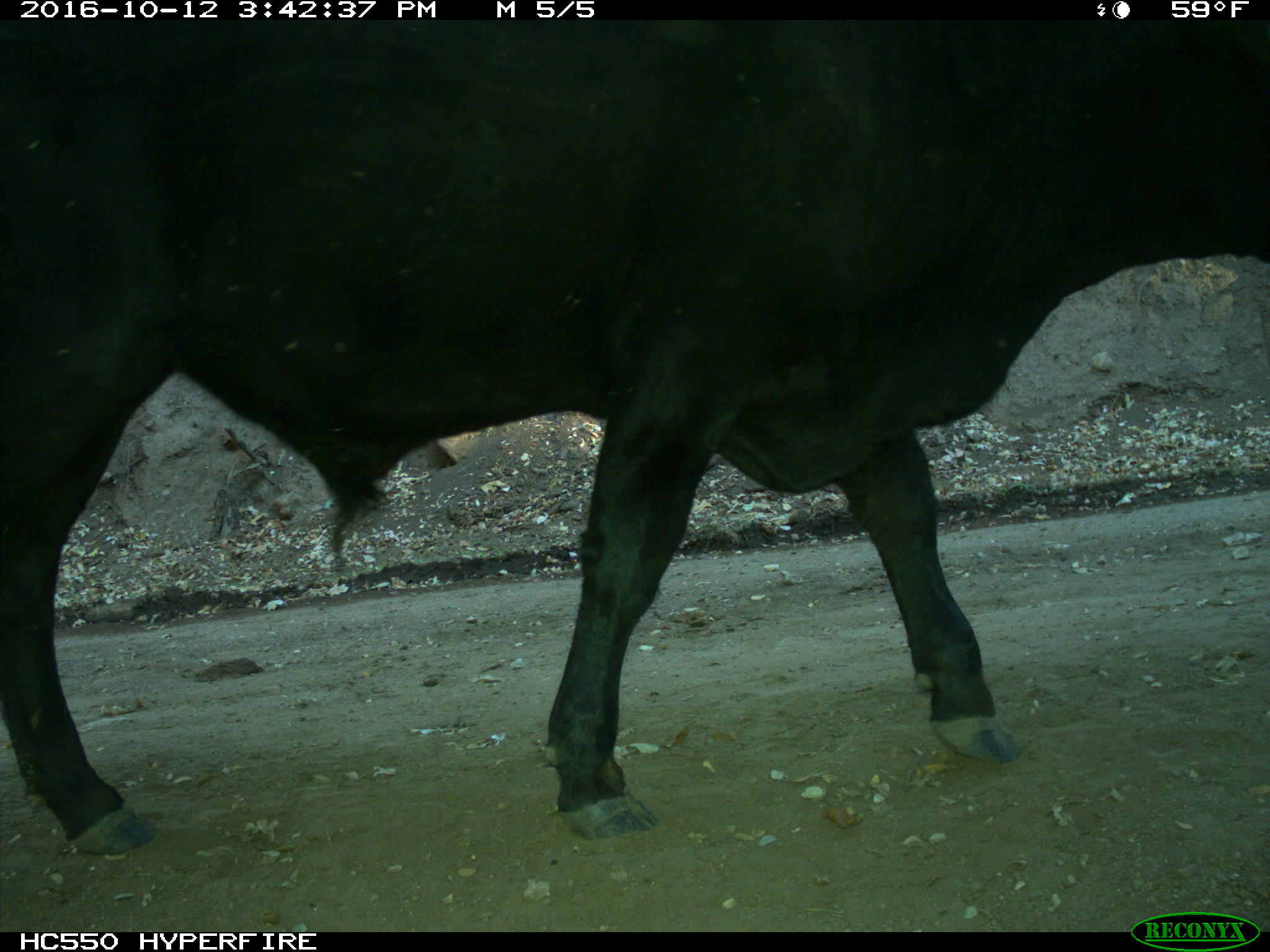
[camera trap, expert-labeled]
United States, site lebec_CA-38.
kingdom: Animalia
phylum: Chordata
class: Mammalia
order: Artiodactyla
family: Bovidae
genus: Bos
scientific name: Bos taurus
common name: domestic cow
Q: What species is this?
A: Bos taurus (domestic cow).